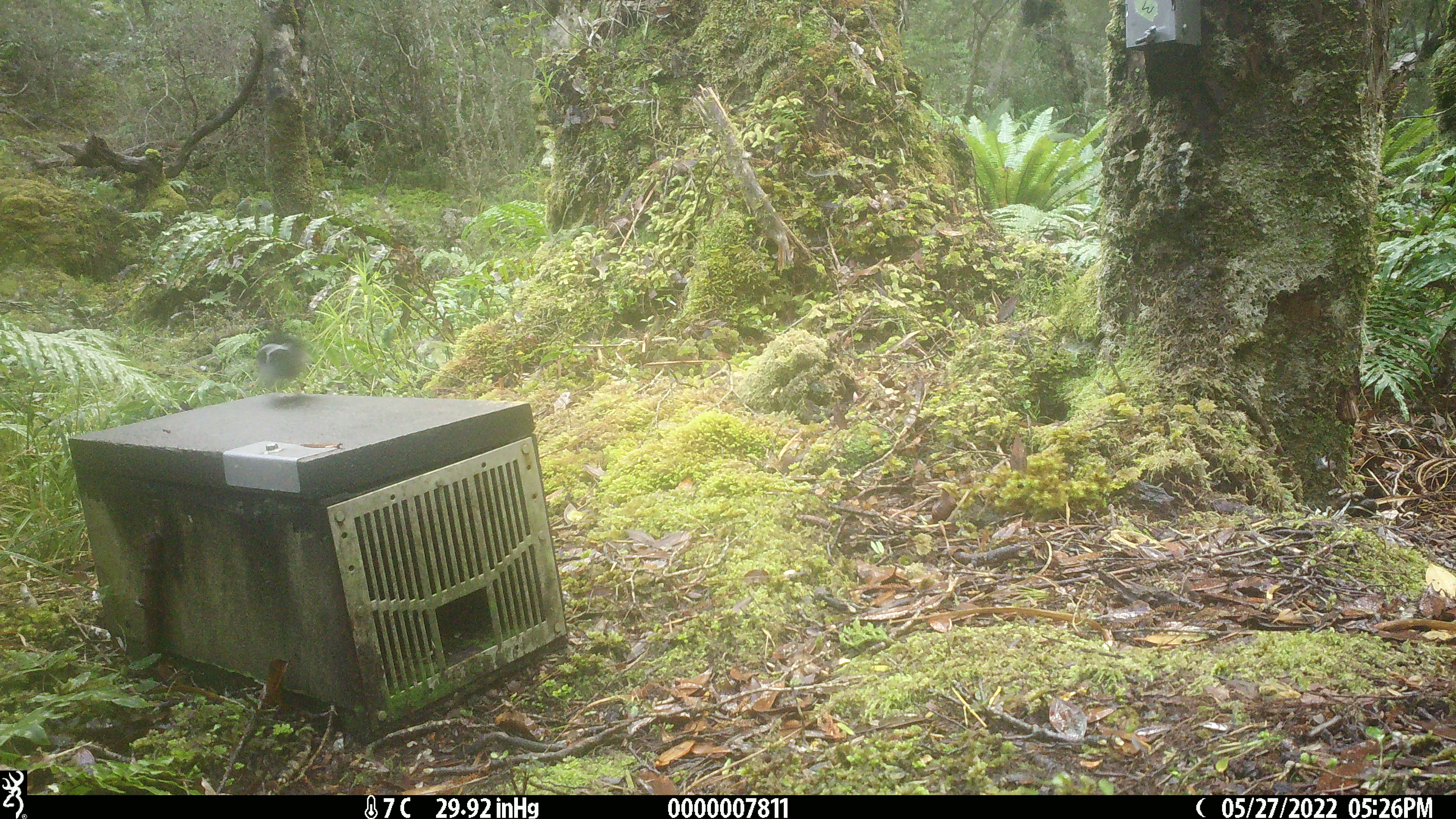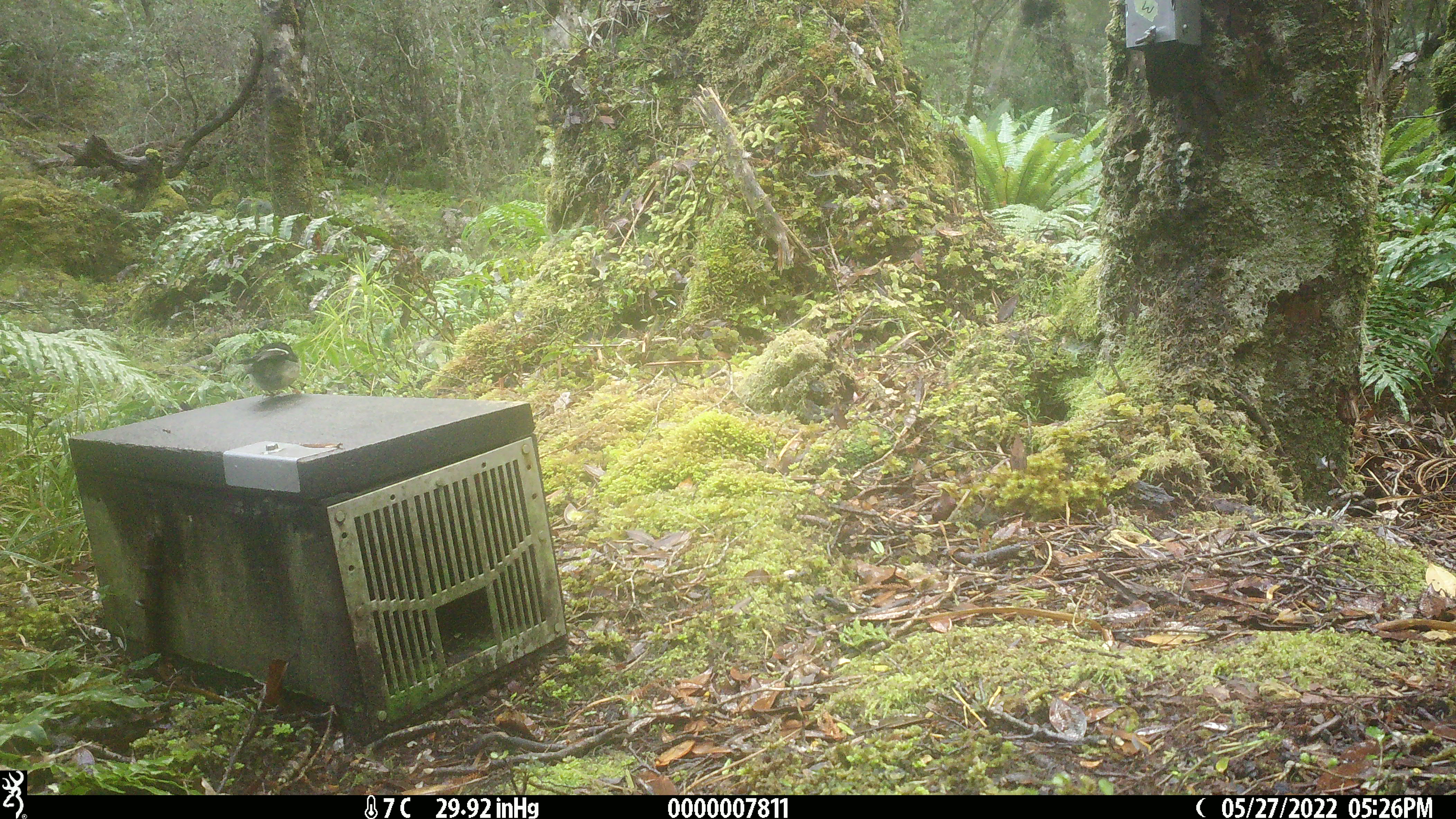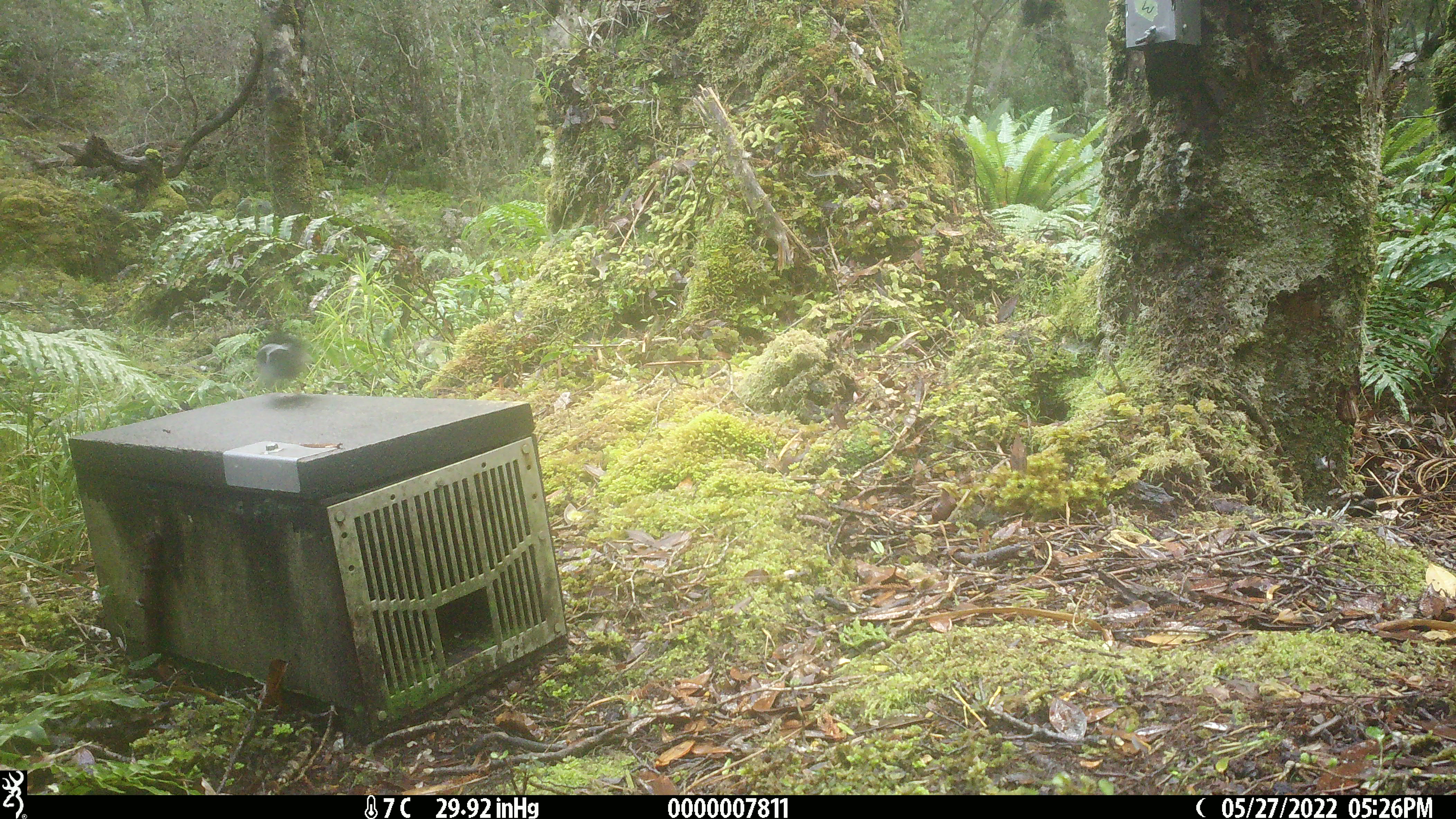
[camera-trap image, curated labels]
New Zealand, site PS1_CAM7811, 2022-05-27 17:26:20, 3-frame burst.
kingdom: Animalia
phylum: Chordata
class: Aves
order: Passeriformes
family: Petroicidae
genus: Petroica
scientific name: Petroica macrocephala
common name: tomtit